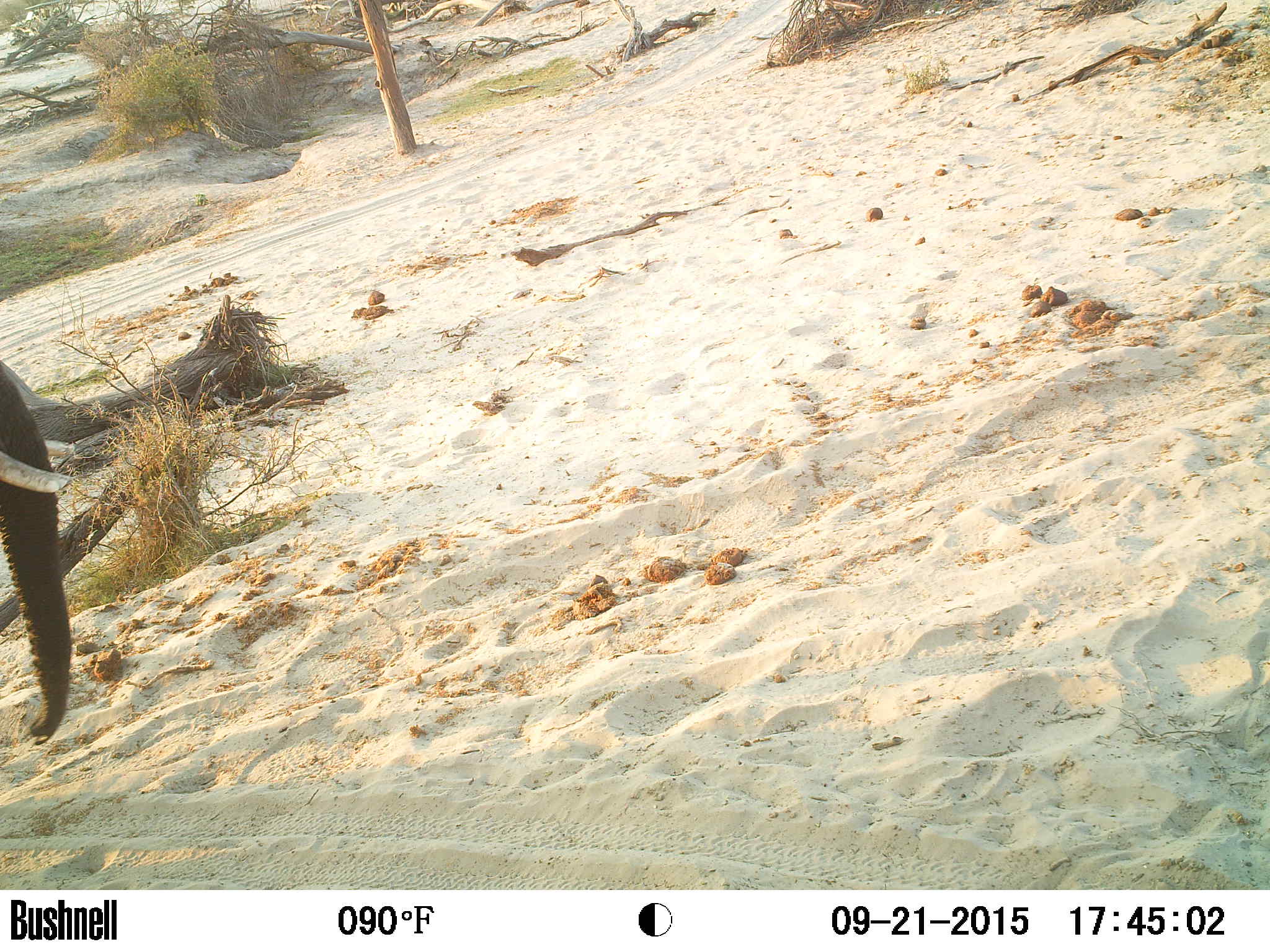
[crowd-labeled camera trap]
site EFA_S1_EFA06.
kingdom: Animalia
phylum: Chordata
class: Mammalia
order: Proboscidea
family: Elephantidae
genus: Loxodonta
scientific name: Loxodonta africana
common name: african bush elephant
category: elephant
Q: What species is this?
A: Elephant (african bush elephant) (Loxodonta africana).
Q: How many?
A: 1.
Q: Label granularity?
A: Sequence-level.